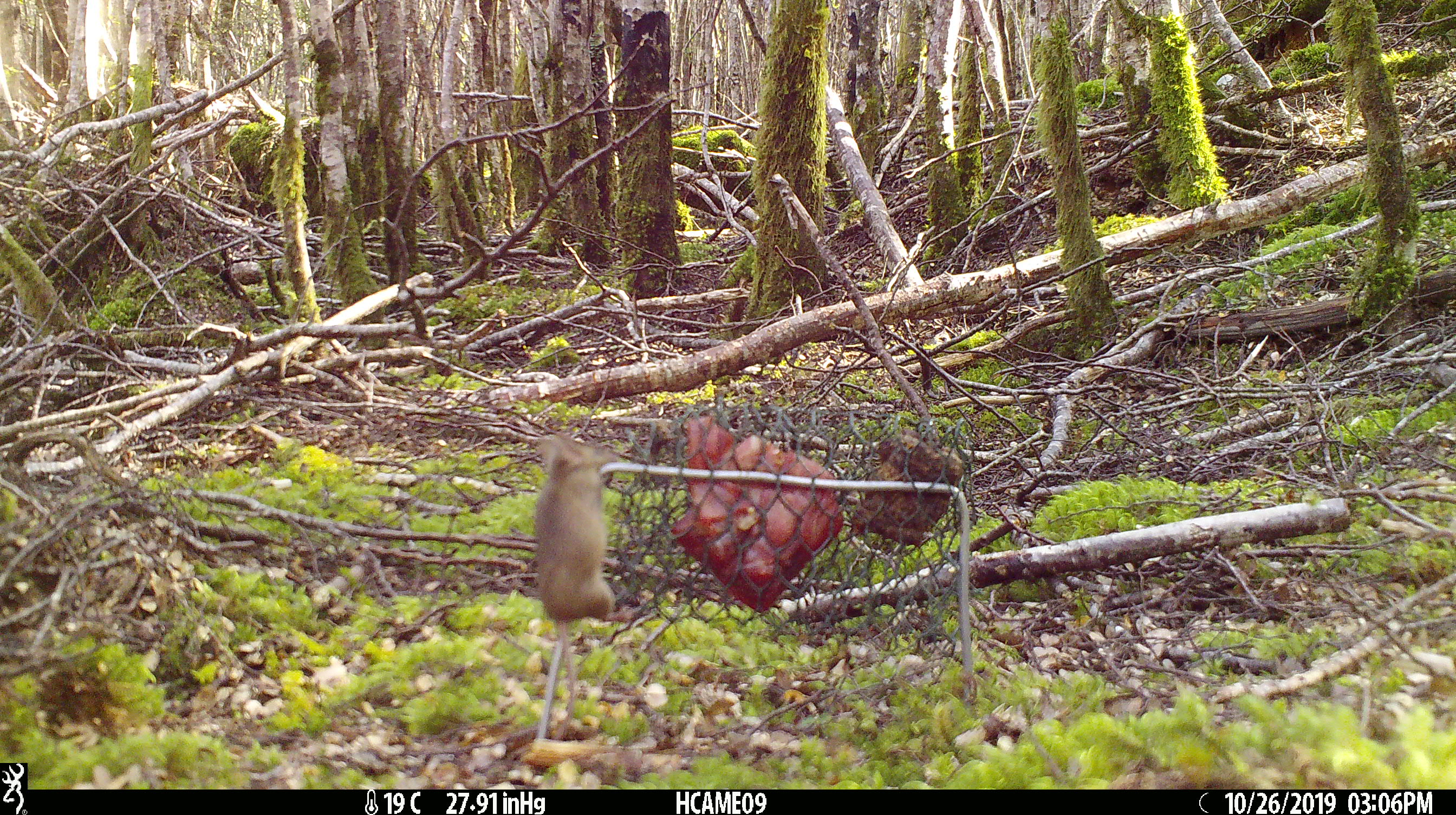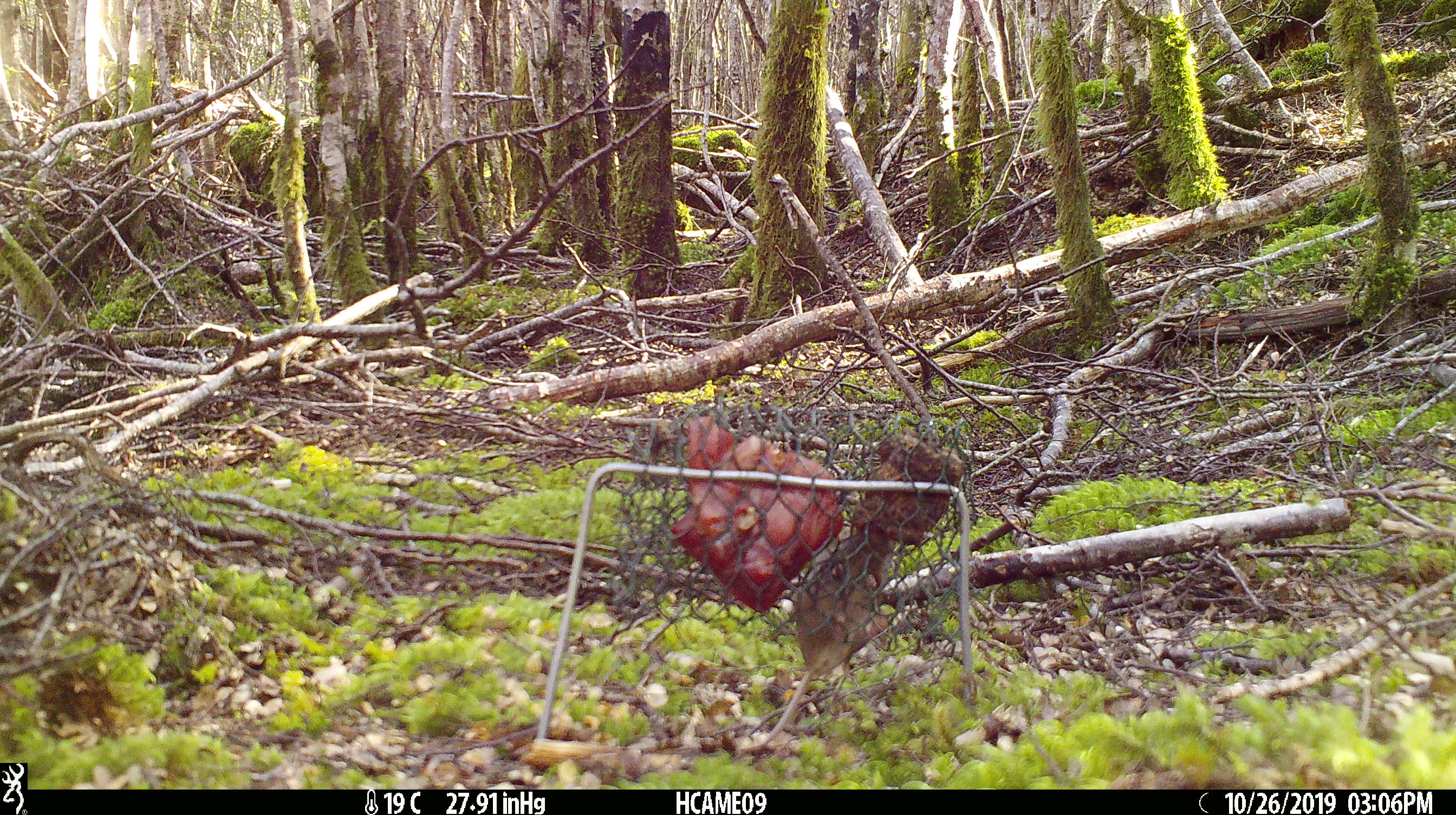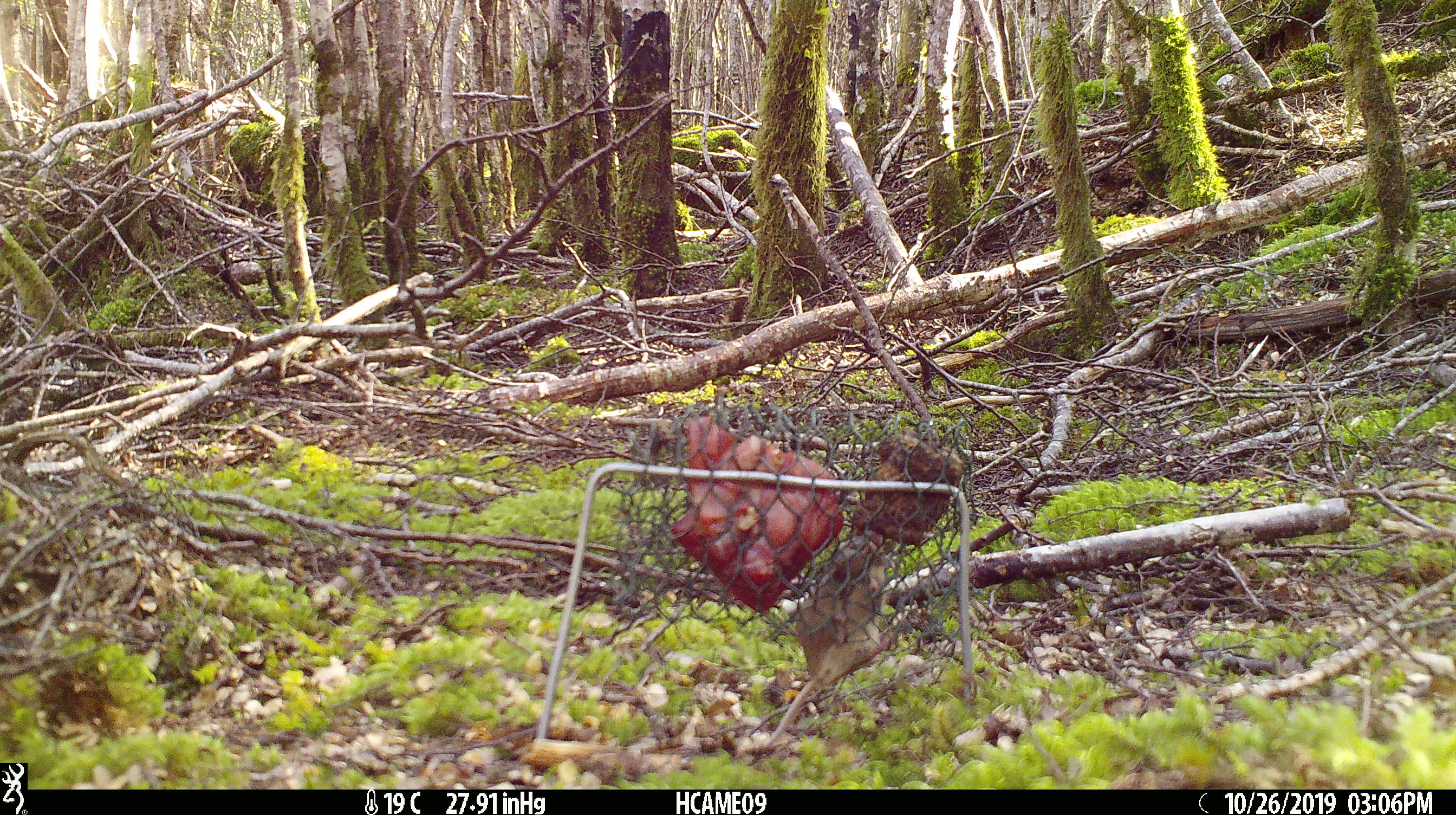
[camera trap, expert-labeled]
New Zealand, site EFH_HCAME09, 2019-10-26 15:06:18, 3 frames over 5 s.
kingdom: Animalia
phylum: Chordata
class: Mammalia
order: Rodentia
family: Muridae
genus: Mus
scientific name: Mus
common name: mouse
Mouse (Mus).